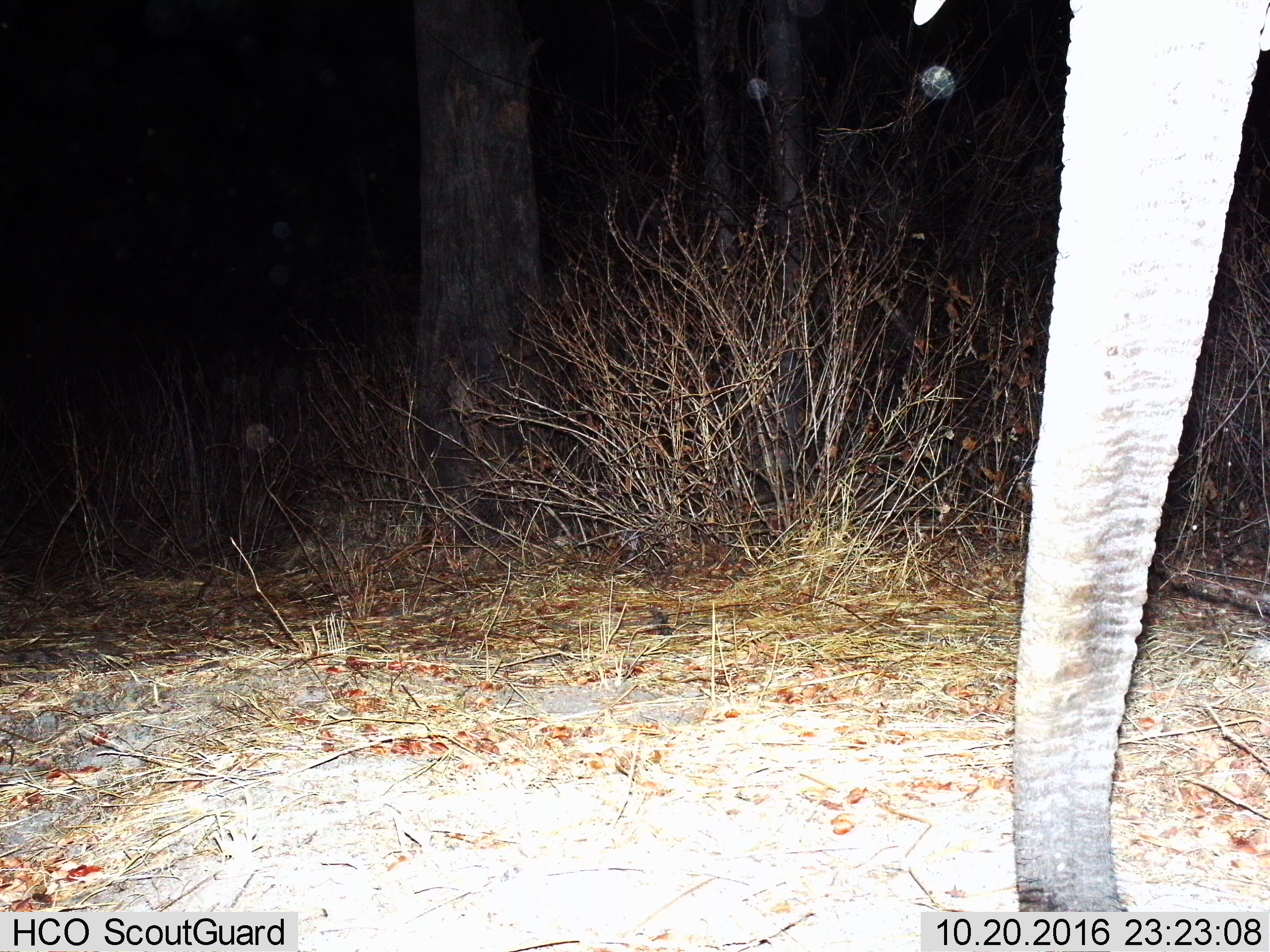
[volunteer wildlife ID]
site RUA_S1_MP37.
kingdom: Animalia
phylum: Chordata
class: Mammalia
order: Proboscidea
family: Elephantidae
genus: Loxodonta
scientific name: Loxodonta africana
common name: african bush elephant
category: elephant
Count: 1.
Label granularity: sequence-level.